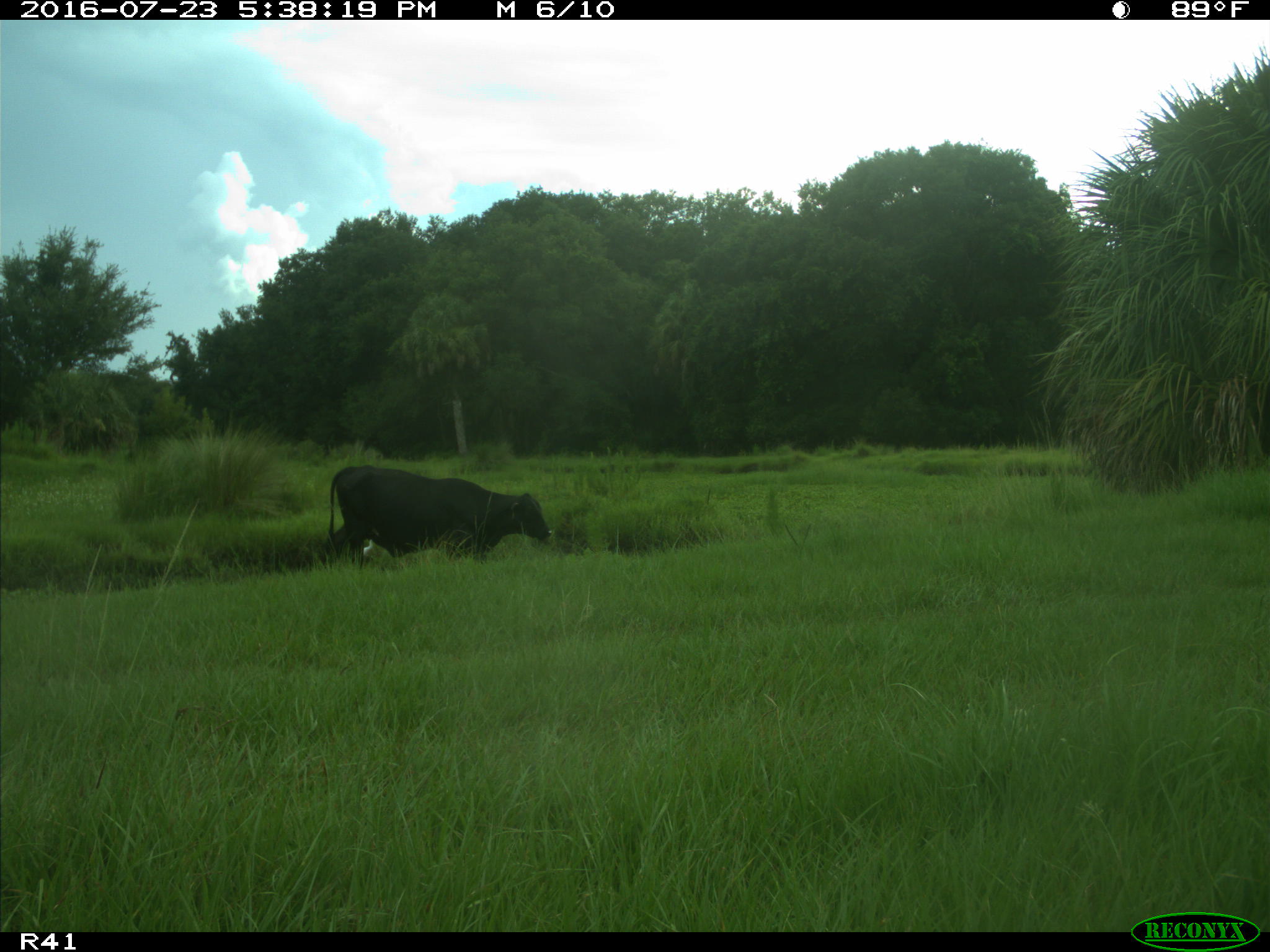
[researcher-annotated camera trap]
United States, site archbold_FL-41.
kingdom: Animalia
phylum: Chordata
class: Mammalia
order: Artiodactyla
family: Bovidae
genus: Bos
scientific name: Bos taurus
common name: domestic cow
Bos taurus (domestic cow).